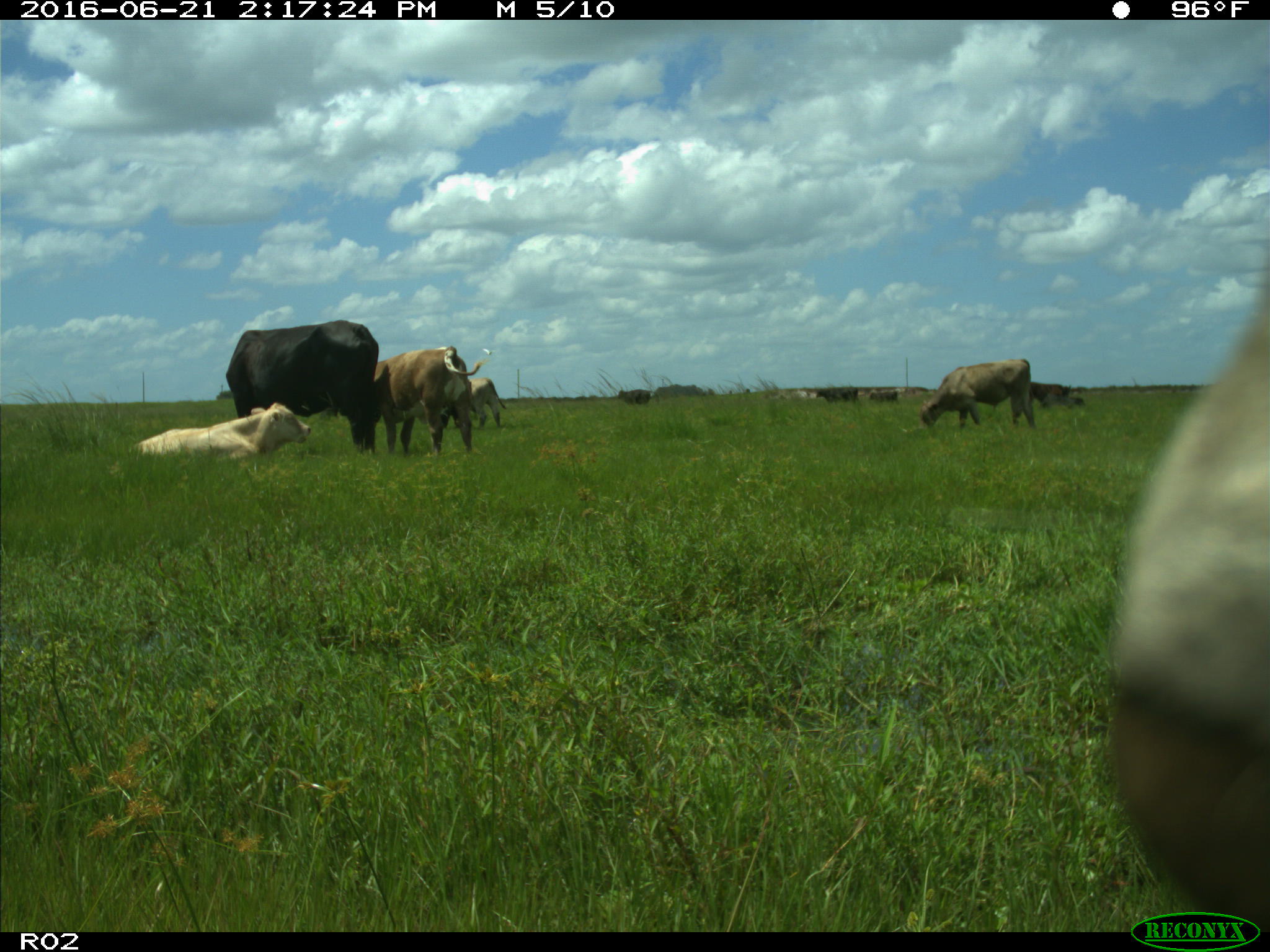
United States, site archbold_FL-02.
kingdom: Animalia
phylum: Chordata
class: Mammalia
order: Artiodactyla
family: Bovidae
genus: Bos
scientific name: Bos taurus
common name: domestic cow